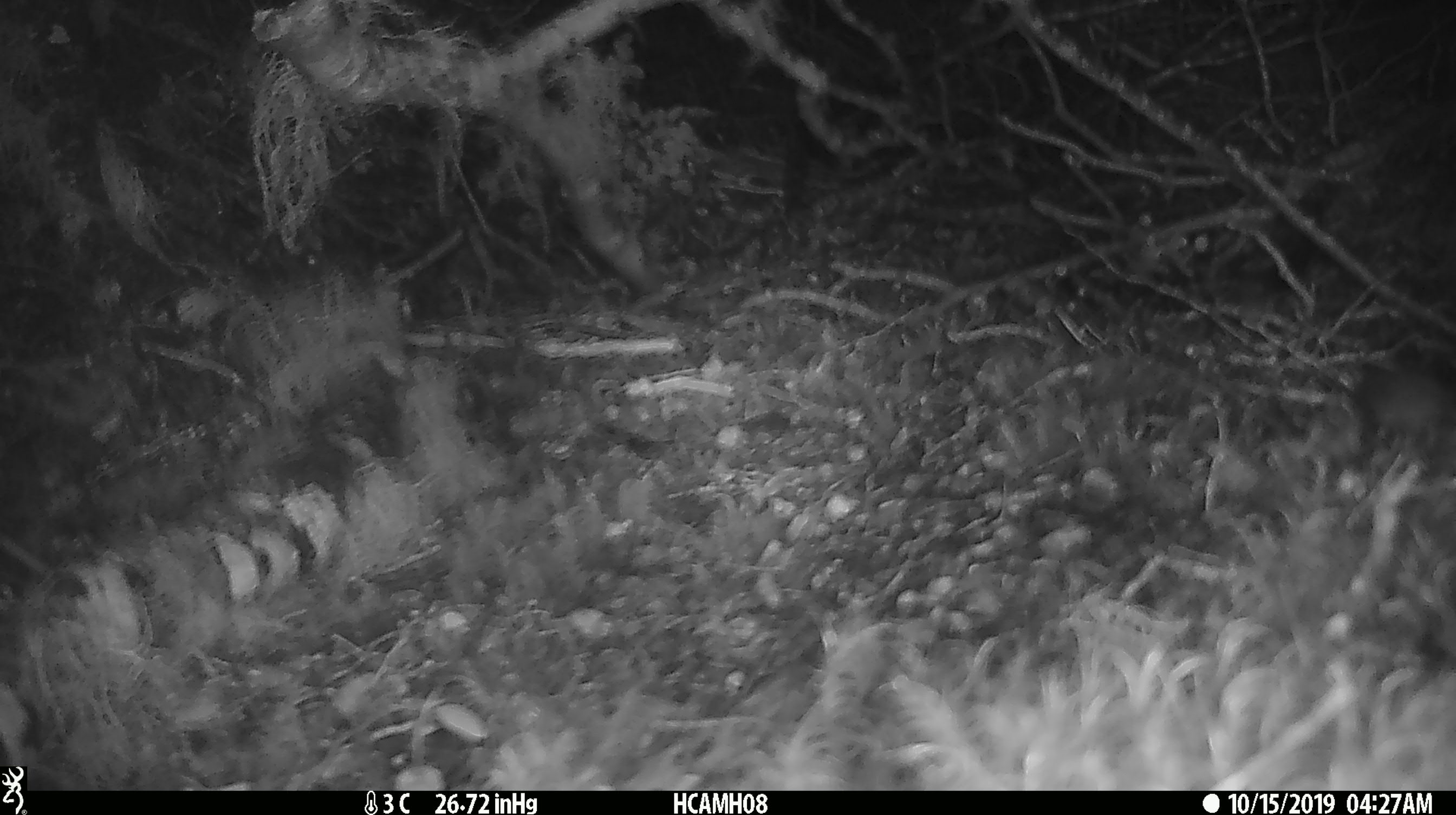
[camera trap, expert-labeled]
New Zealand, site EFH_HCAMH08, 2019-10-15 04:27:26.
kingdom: Animalia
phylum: Chordata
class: Mammalia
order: Rodentia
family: Muridae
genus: Mus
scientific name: Mus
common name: mouse